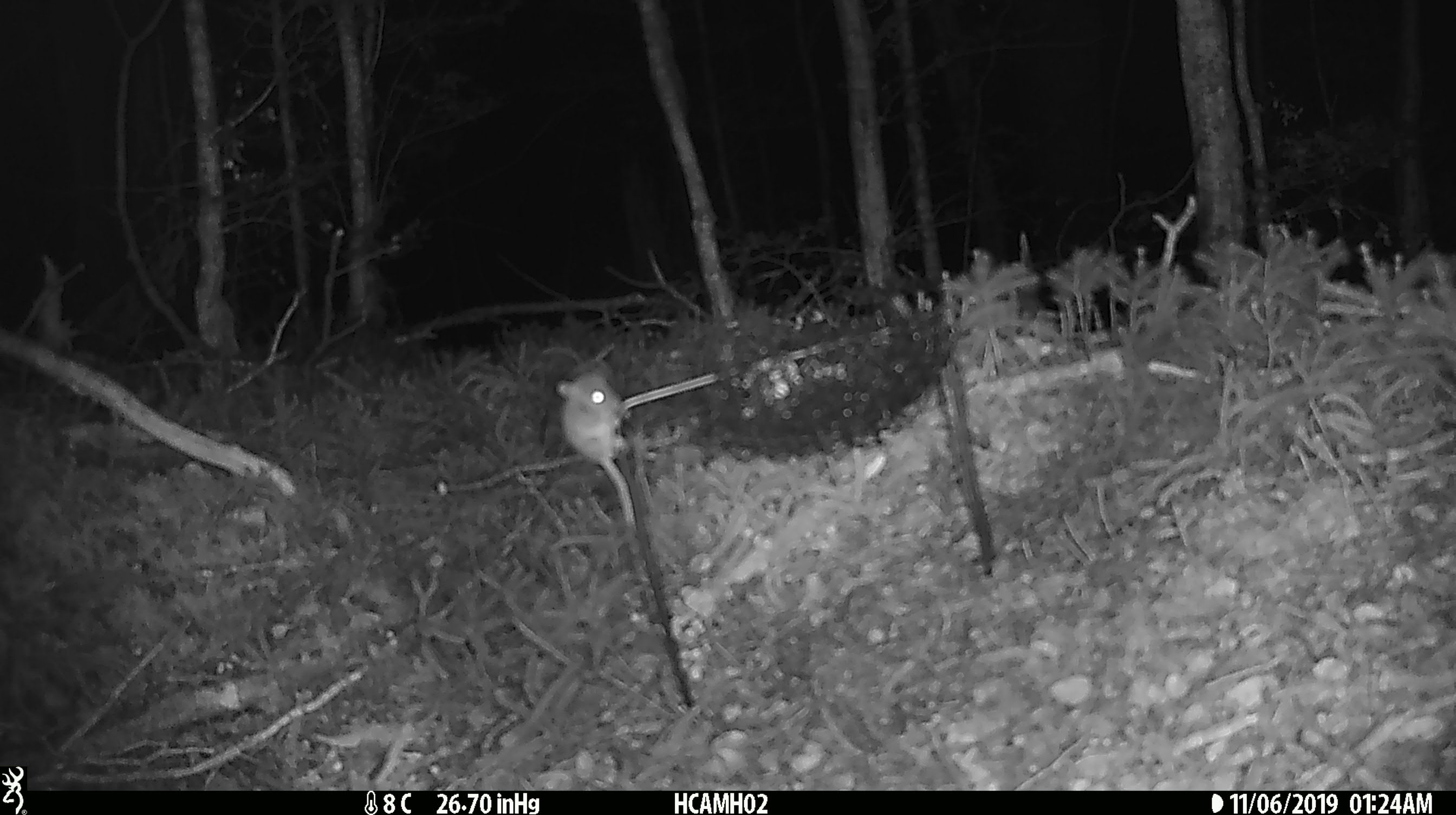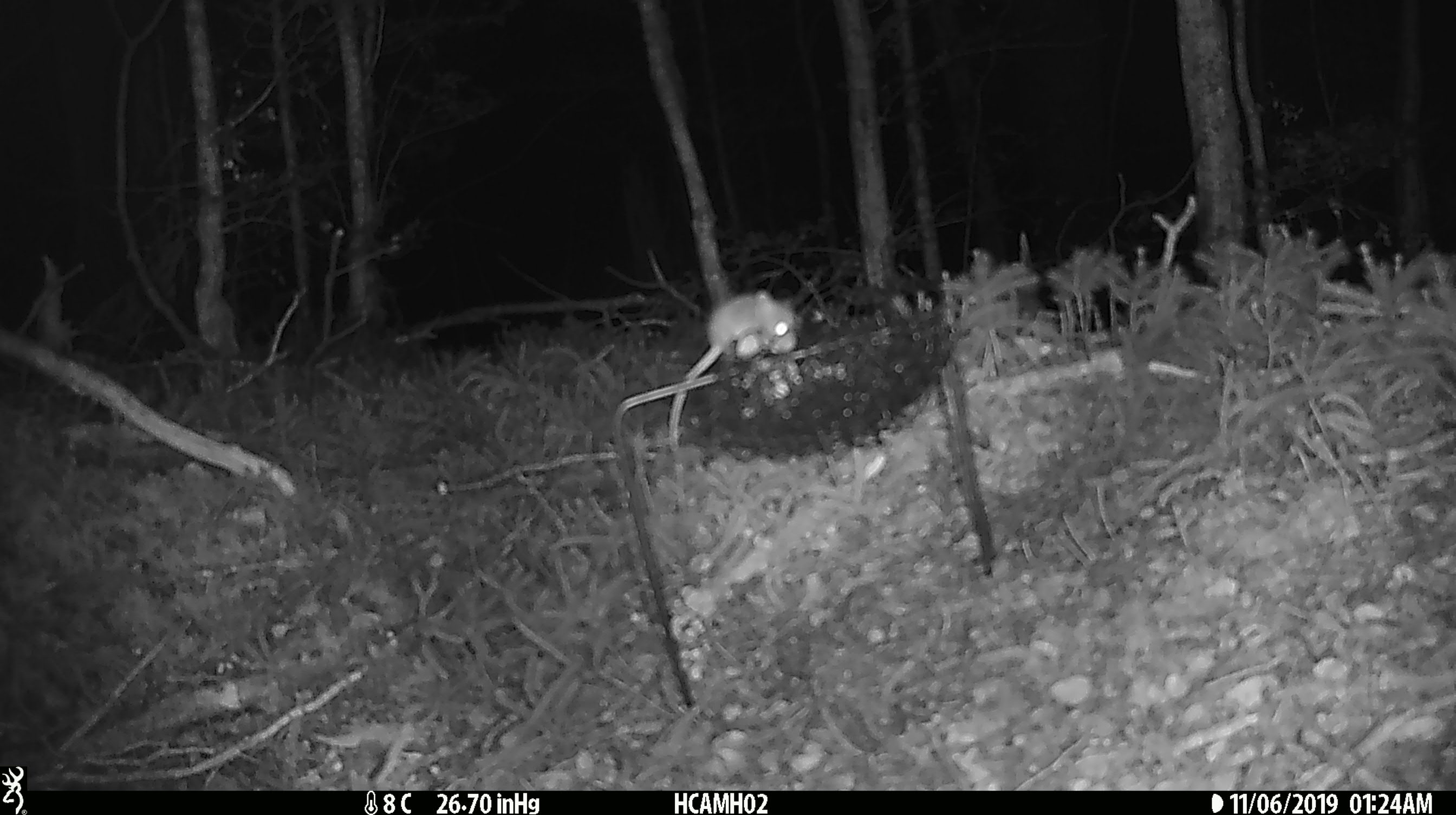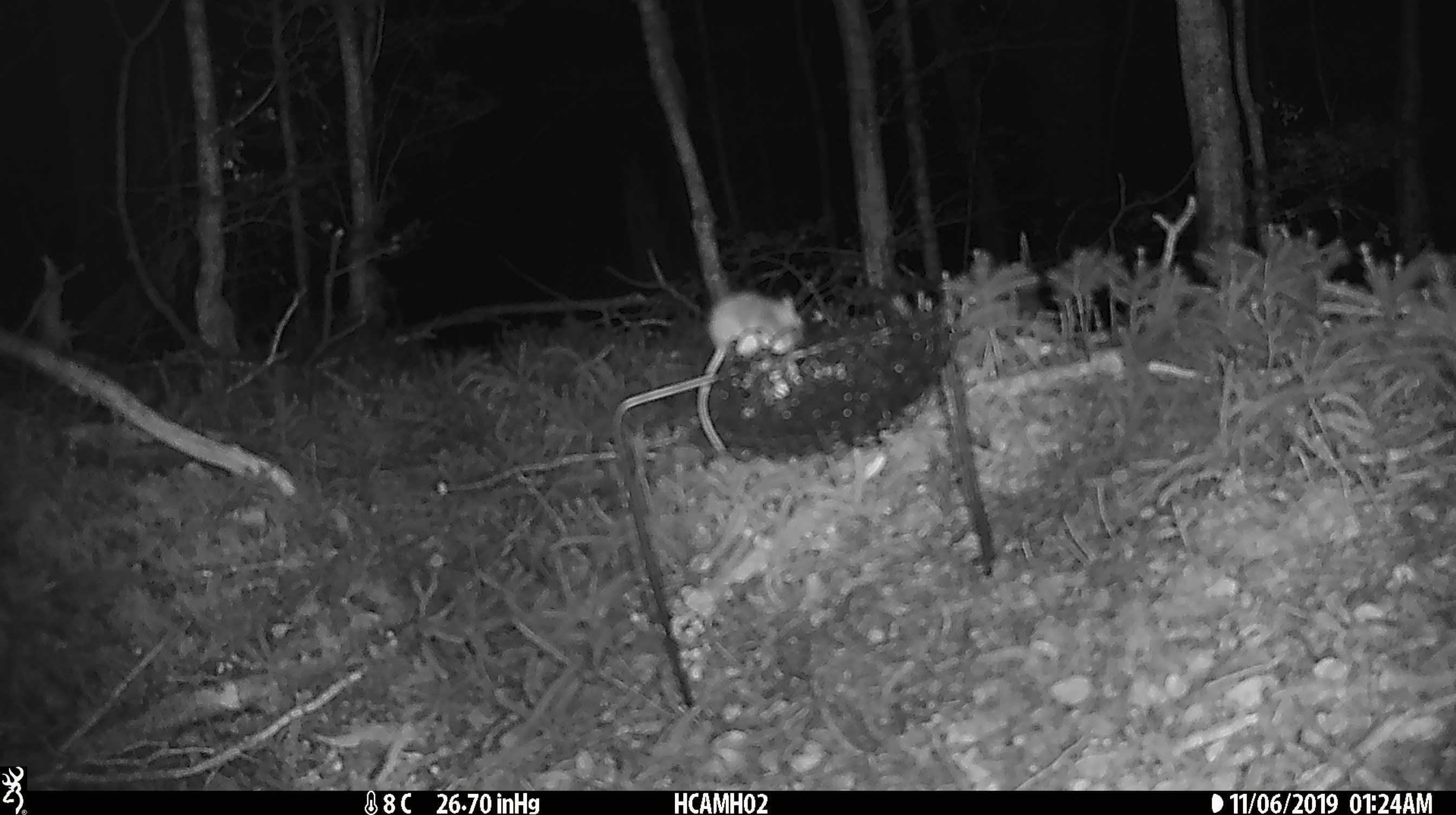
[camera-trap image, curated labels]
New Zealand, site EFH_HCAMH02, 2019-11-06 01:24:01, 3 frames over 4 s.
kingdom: Animalia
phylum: Chordata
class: Mammalia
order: Rodentia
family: Muridae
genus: Mus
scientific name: Mus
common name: mouse